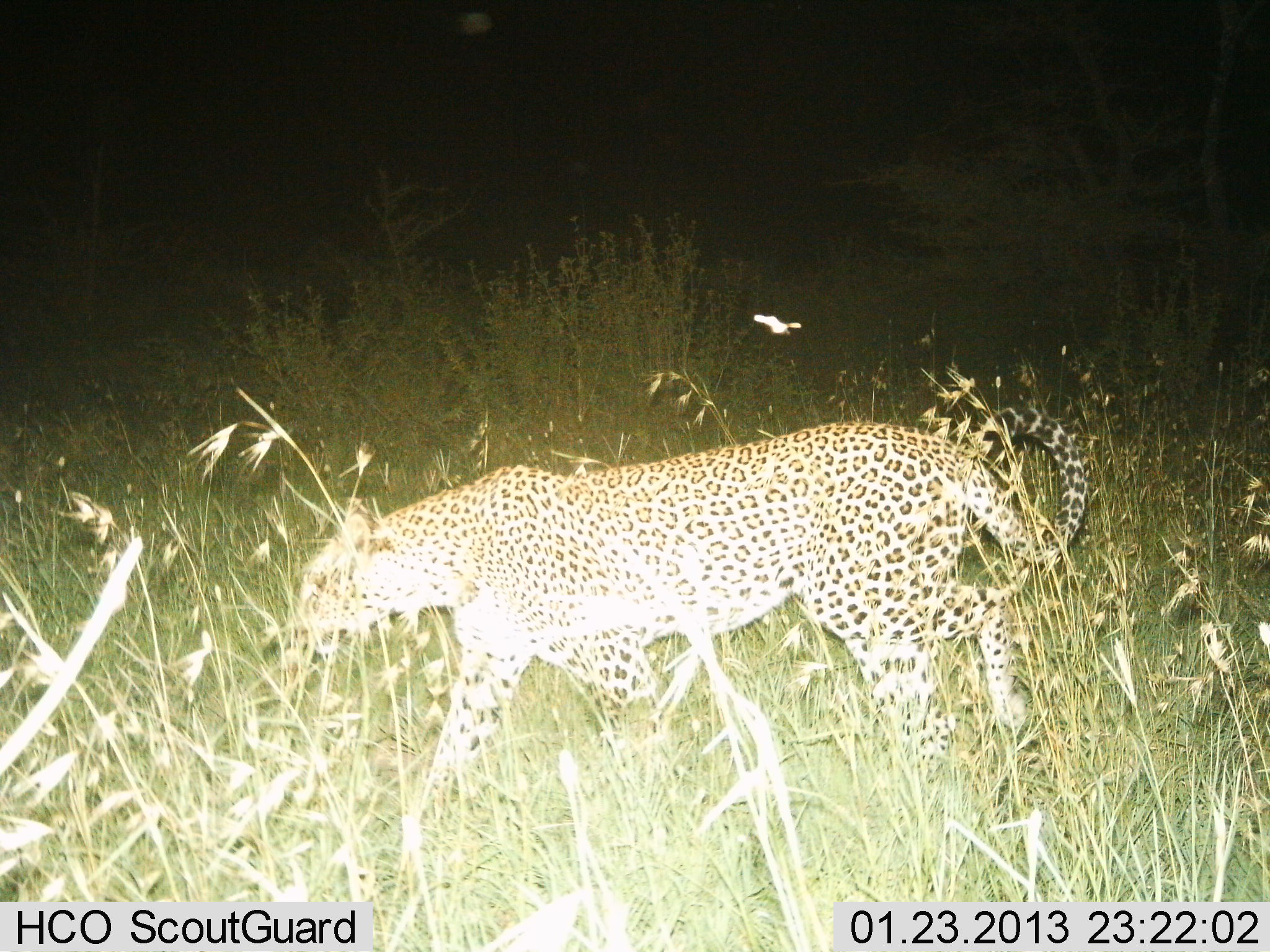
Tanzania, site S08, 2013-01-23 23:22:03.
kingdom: Animalia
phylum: Chordata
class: Mammalia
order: Carnivora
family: Felidae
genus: Panthera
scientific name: Panthera pardus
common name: leopard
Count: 1.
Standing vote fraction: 11%.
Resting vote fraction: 0%.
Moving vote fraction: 94%.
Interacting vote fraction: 0%.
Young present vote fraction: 0%.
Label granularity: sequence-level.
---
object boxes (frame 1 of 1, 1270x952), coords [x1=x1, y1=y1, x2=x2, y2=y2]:
animal: [x1=284, y1=406, x2=1096, y2=890]